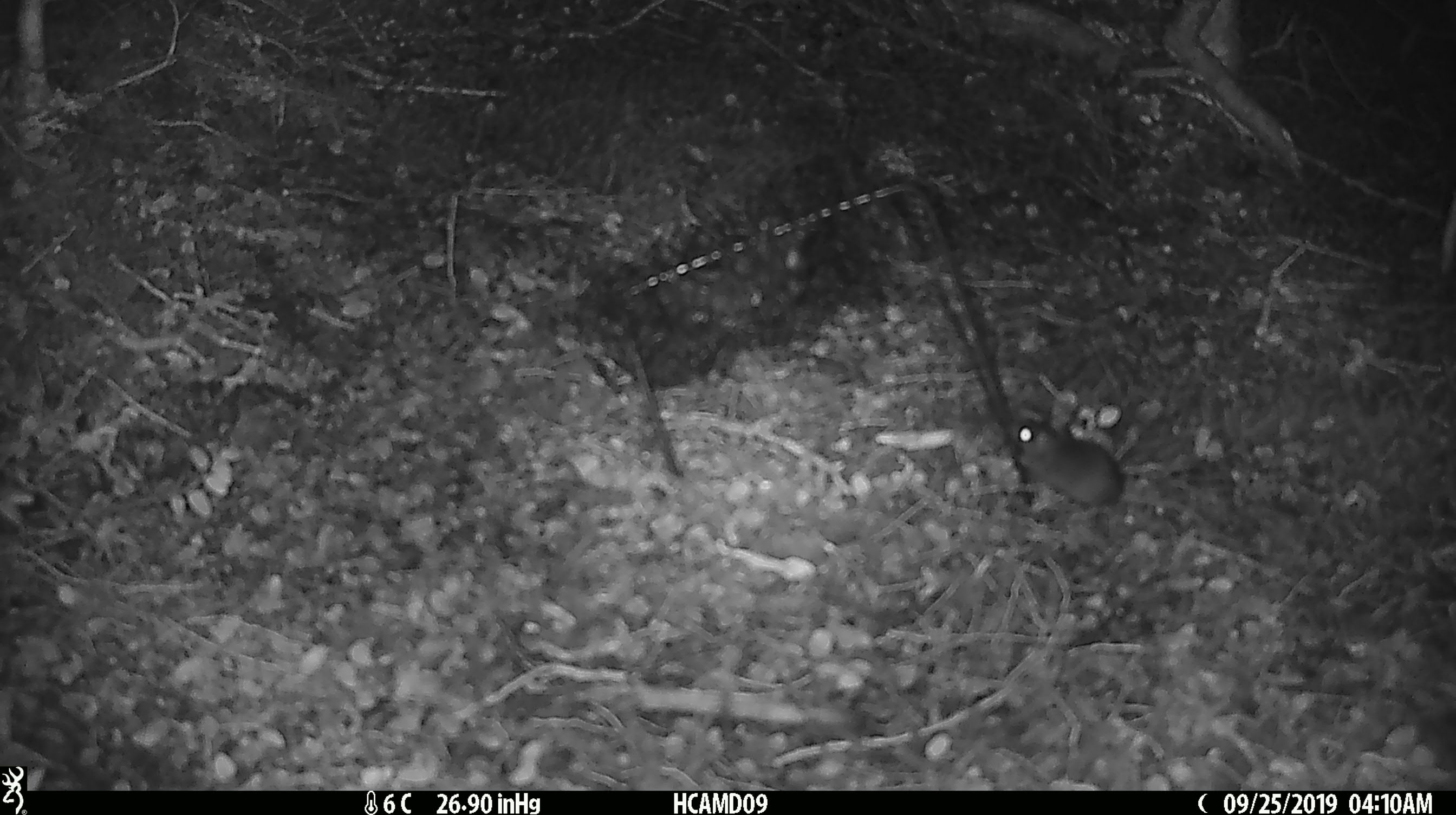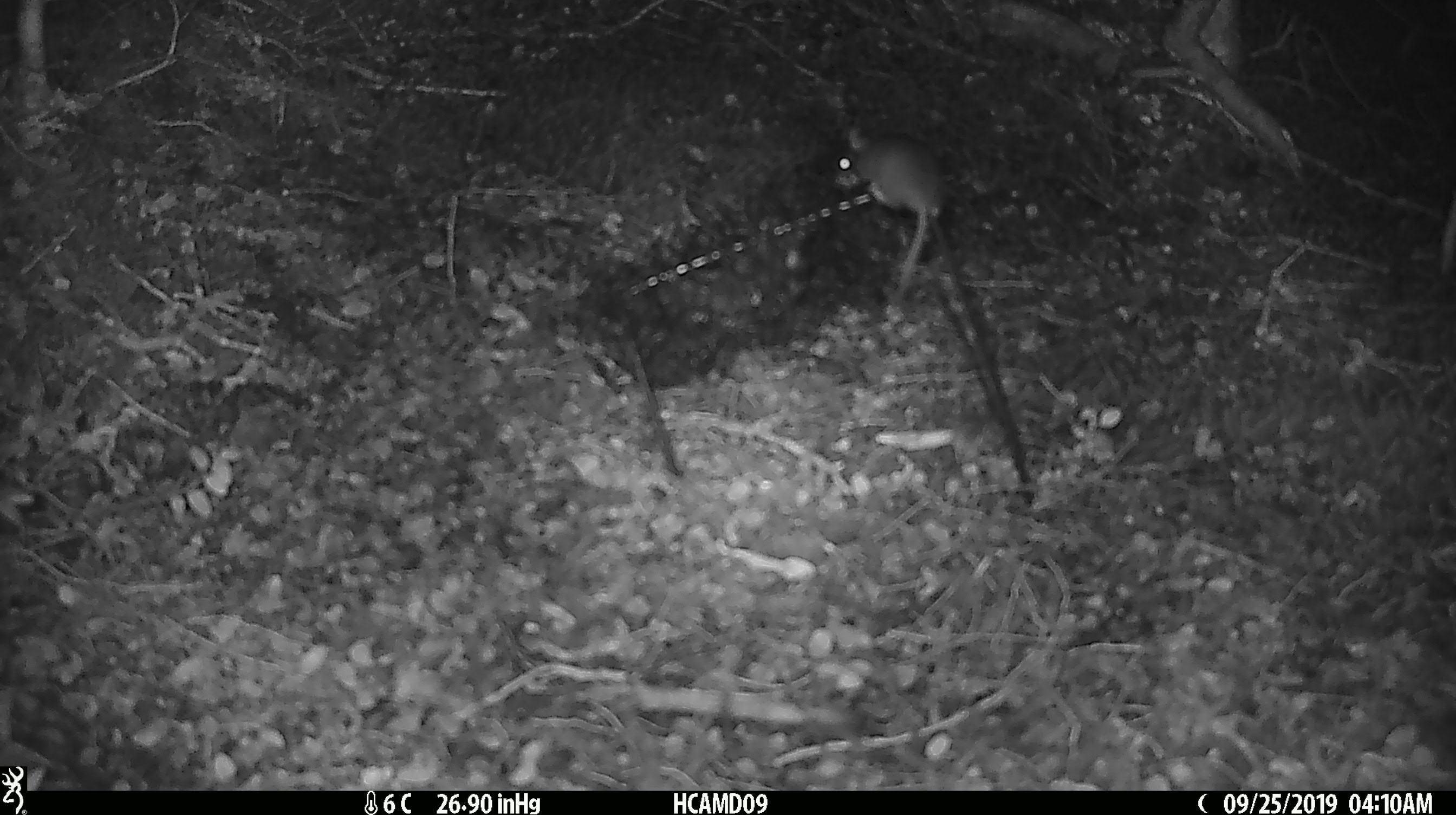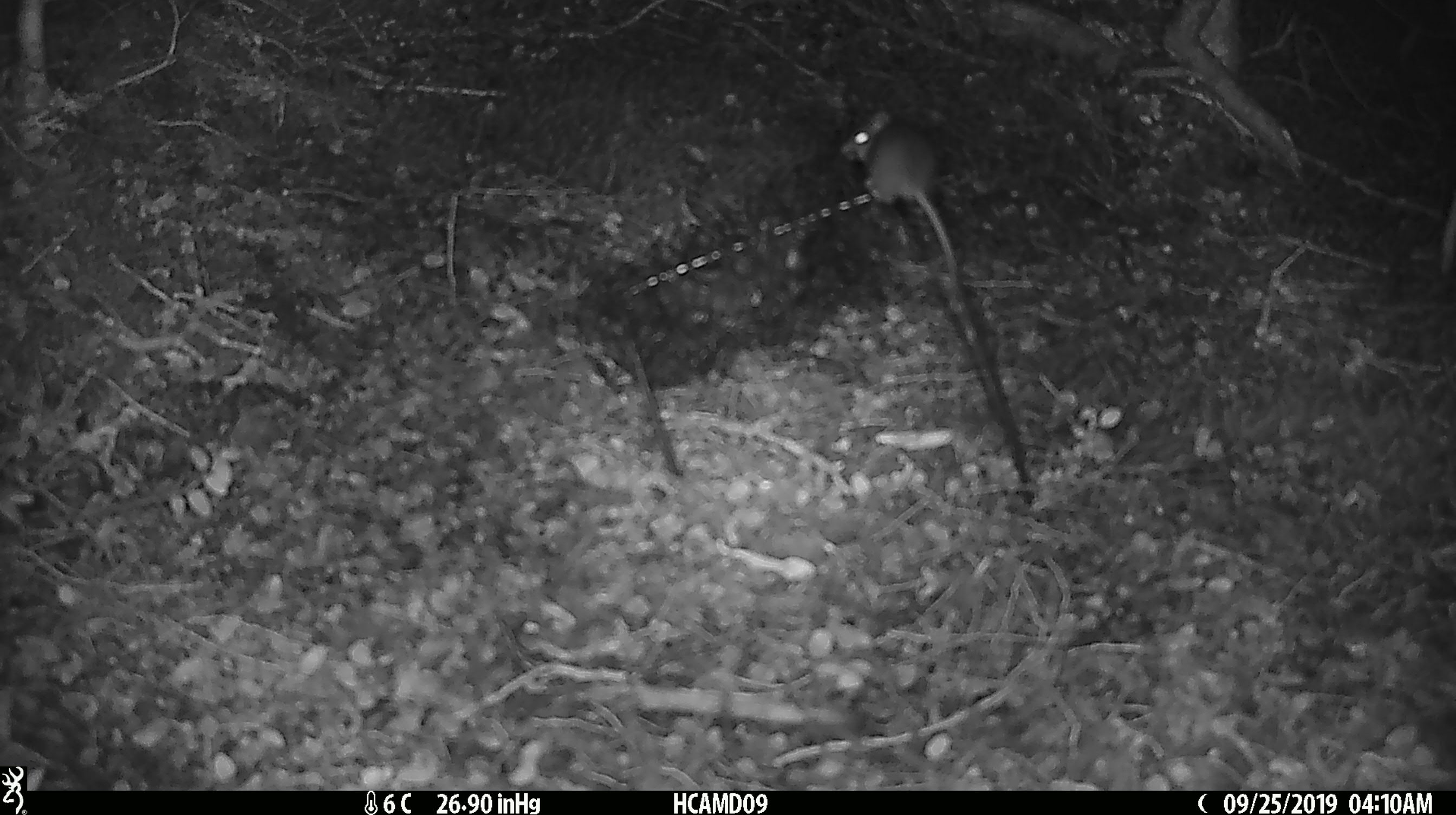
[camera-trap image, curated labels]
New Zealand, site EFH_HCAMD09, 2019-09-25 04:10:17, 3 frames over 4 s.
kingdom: Animalia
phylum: Chordata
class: Mammalia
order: Rodentia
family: Muridae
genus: Mus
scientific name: Mus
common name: mouse